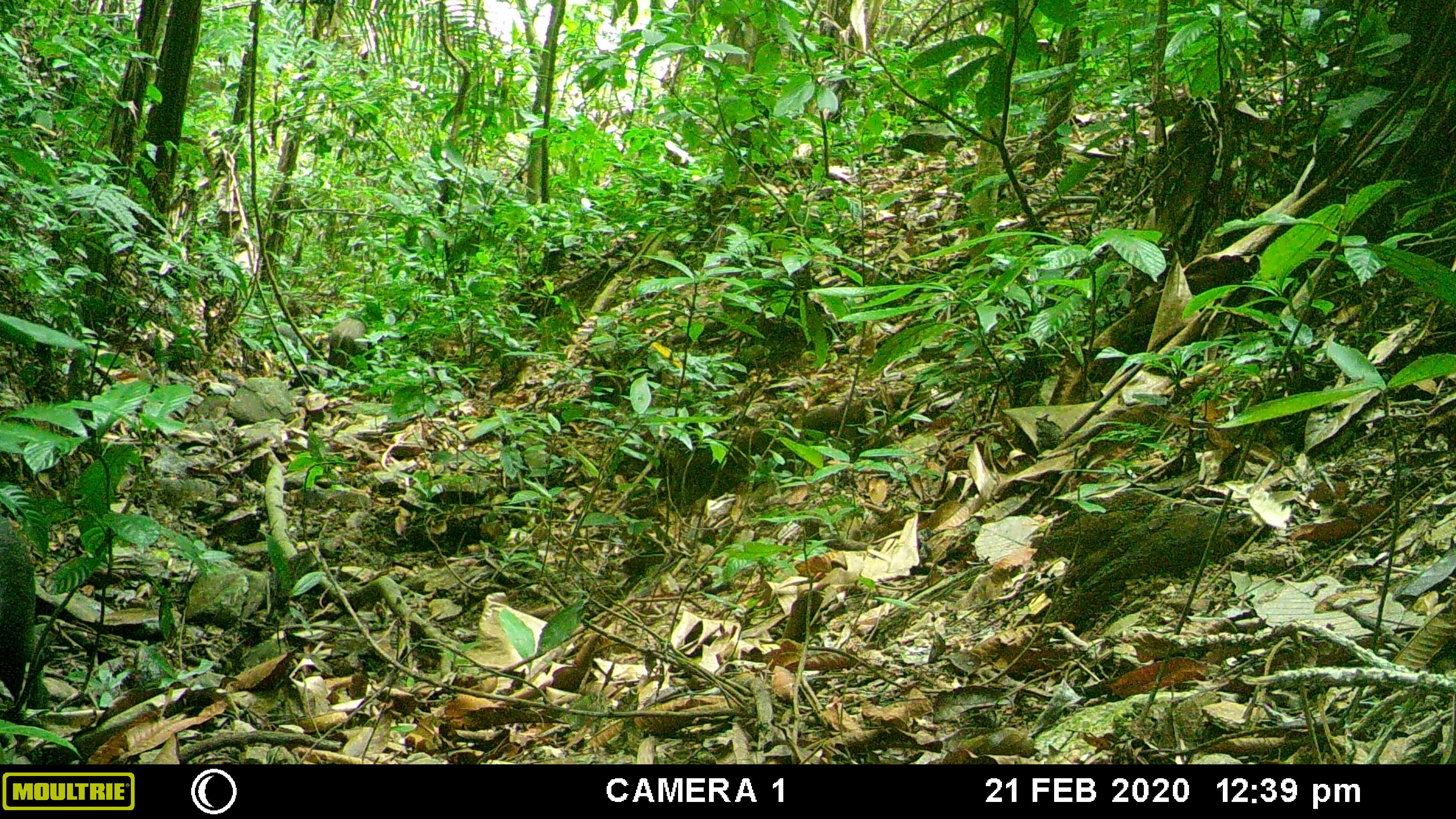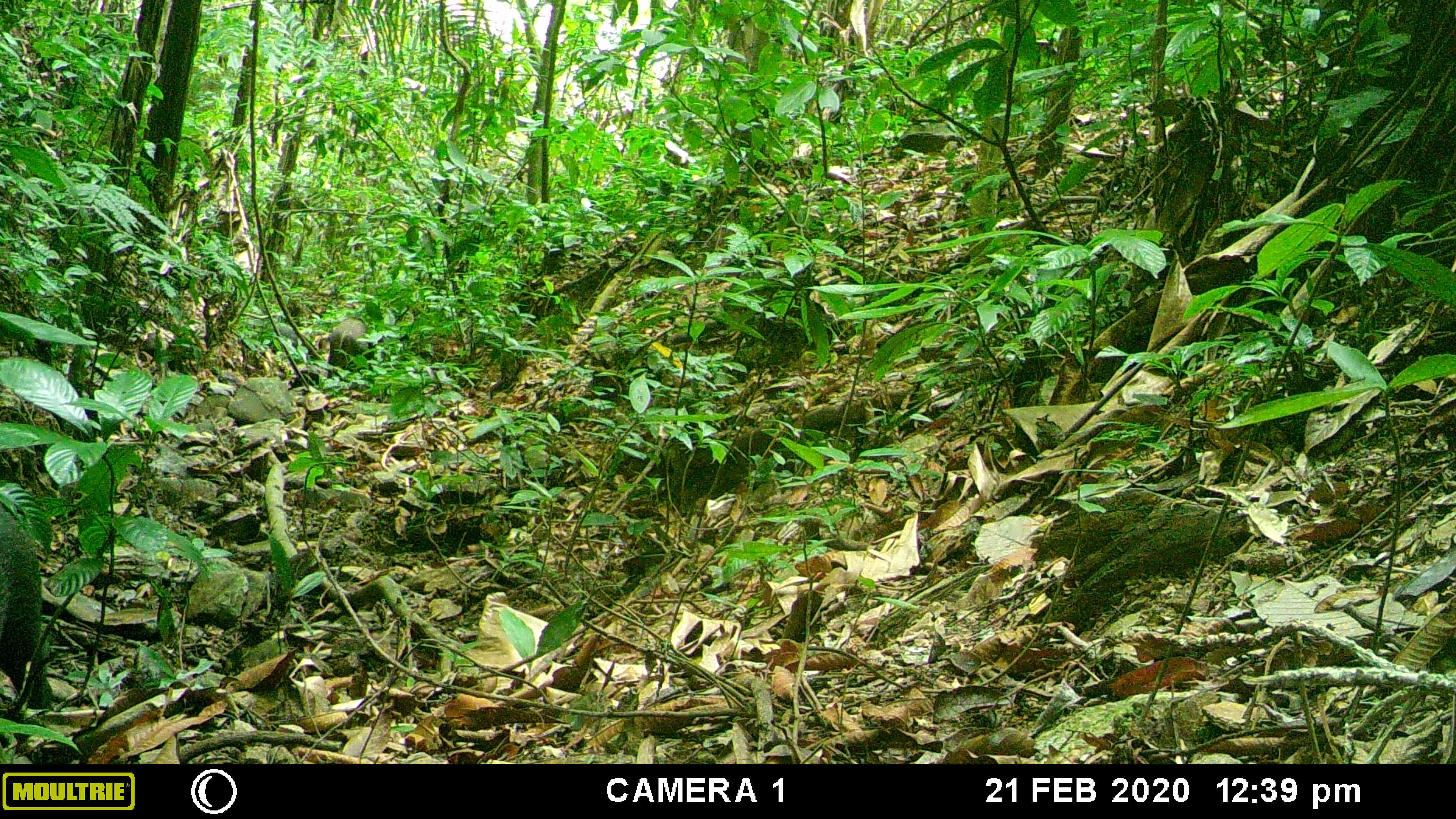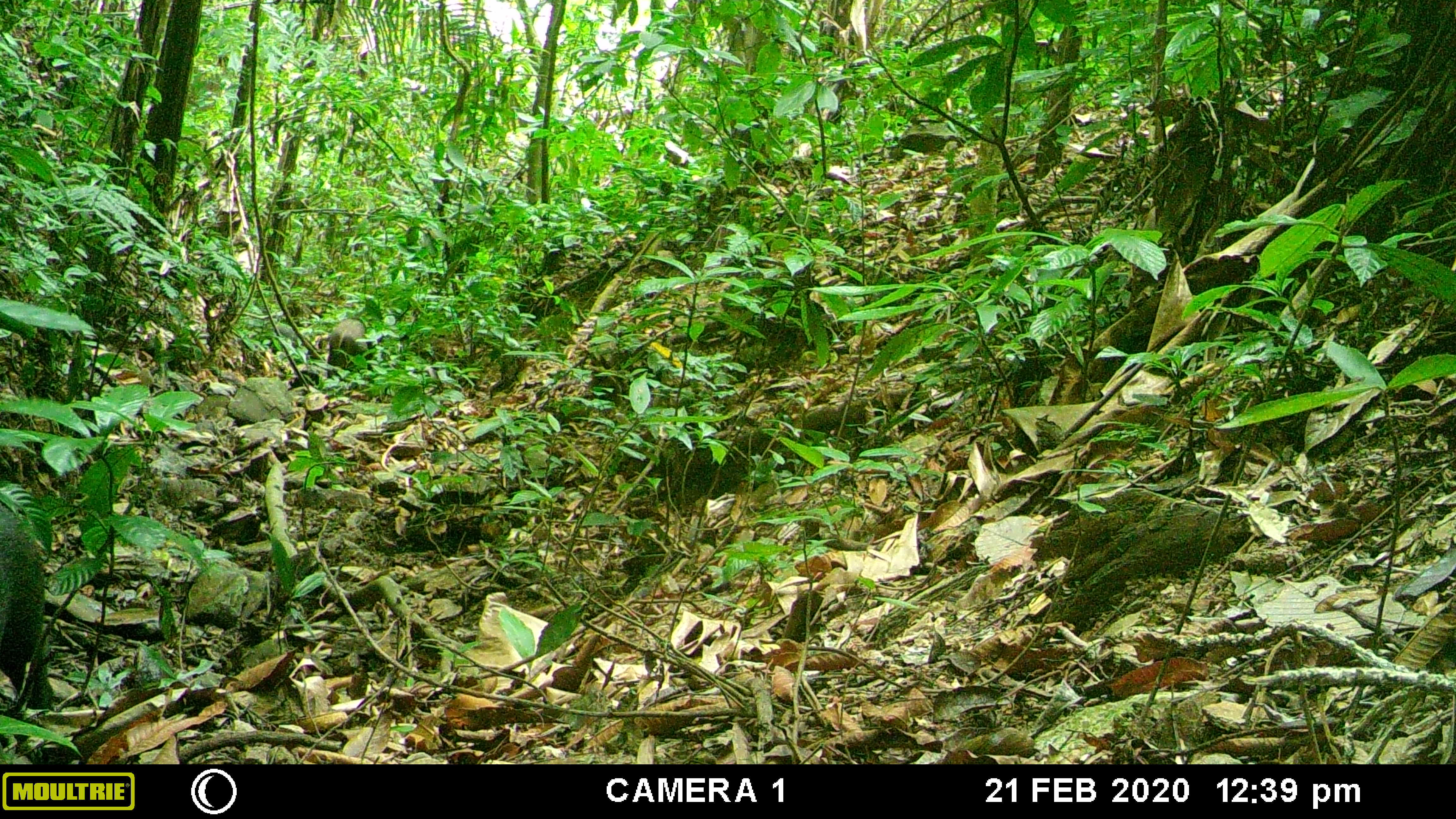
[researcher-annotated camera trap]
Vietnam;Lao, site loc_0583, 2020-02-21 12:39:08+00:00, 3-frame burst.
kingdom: Animalia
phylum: Chordata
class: Mammalia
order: Artiodactyla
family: Suidae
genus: Sus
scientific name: Sus scrofa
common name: eurasian wild pig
Eurasian wild pig (Sus scrofa). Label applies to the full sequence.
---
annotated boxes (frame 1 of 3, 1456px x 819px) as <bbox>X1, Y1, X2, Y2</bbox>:
eurasian wild pig: <bbox>0, 514, 49, 711</bbox>; <bbox>328, 317, 367, 370</bbox>; <bbox>276, 324, 298, 350</bbox>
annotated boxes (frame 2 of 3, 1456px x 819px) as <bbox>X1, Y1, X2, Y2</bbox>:
eurasian wild pig: <bbox>0, 514, 49, 711</bbox>; <bbox>328, 317, 367, 370</bbox>; <bbox>276, 324, 298, 350</bbox>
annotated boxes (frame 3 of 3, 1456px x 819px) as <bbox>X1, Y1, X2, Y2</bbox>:
eurasian wild pig: <bbox>0, 514, 49, 711</bbox>; <bbox>328, 317, 367, 370</bbox>; <bbox>274, 324, 295, 344</bbox>